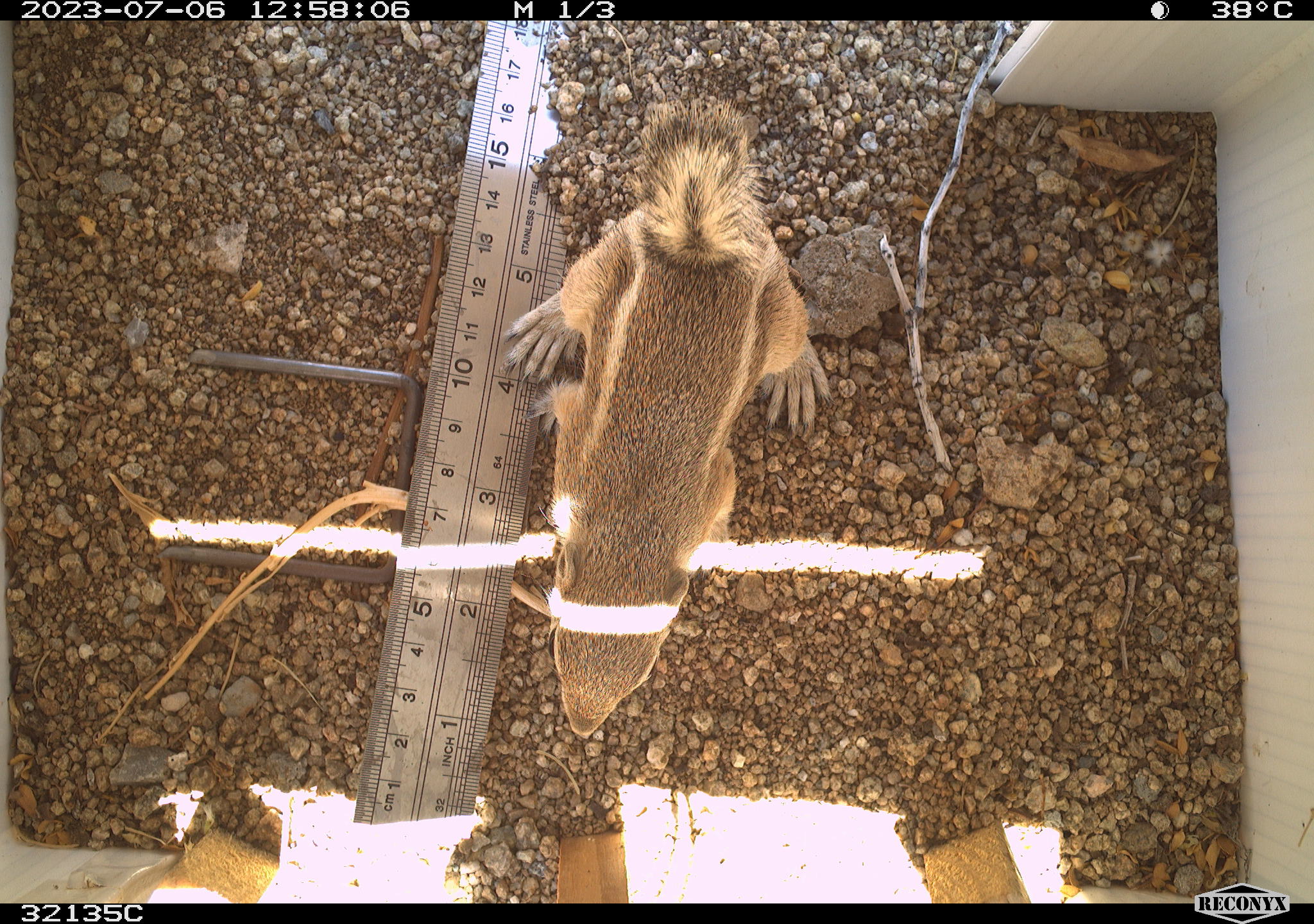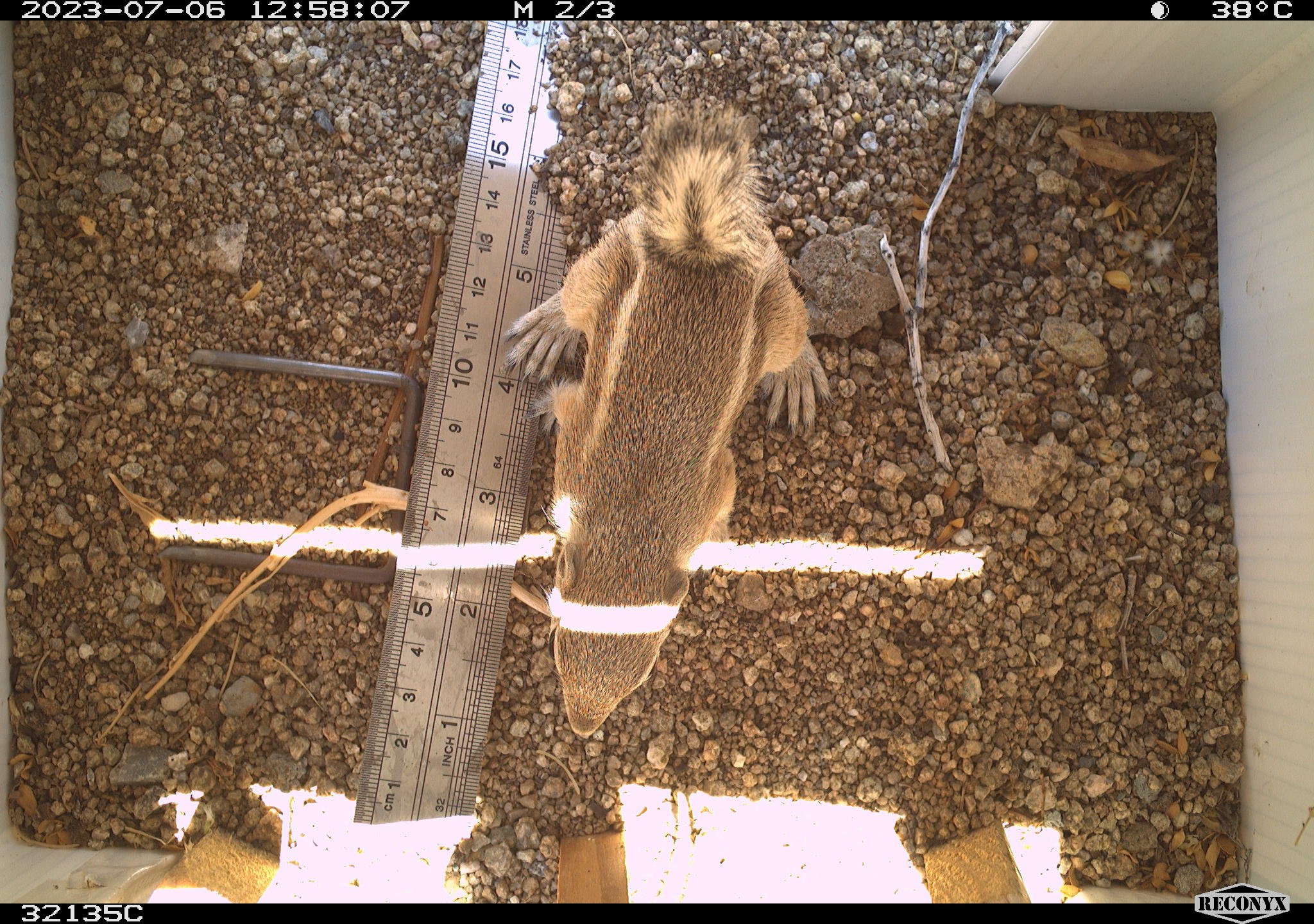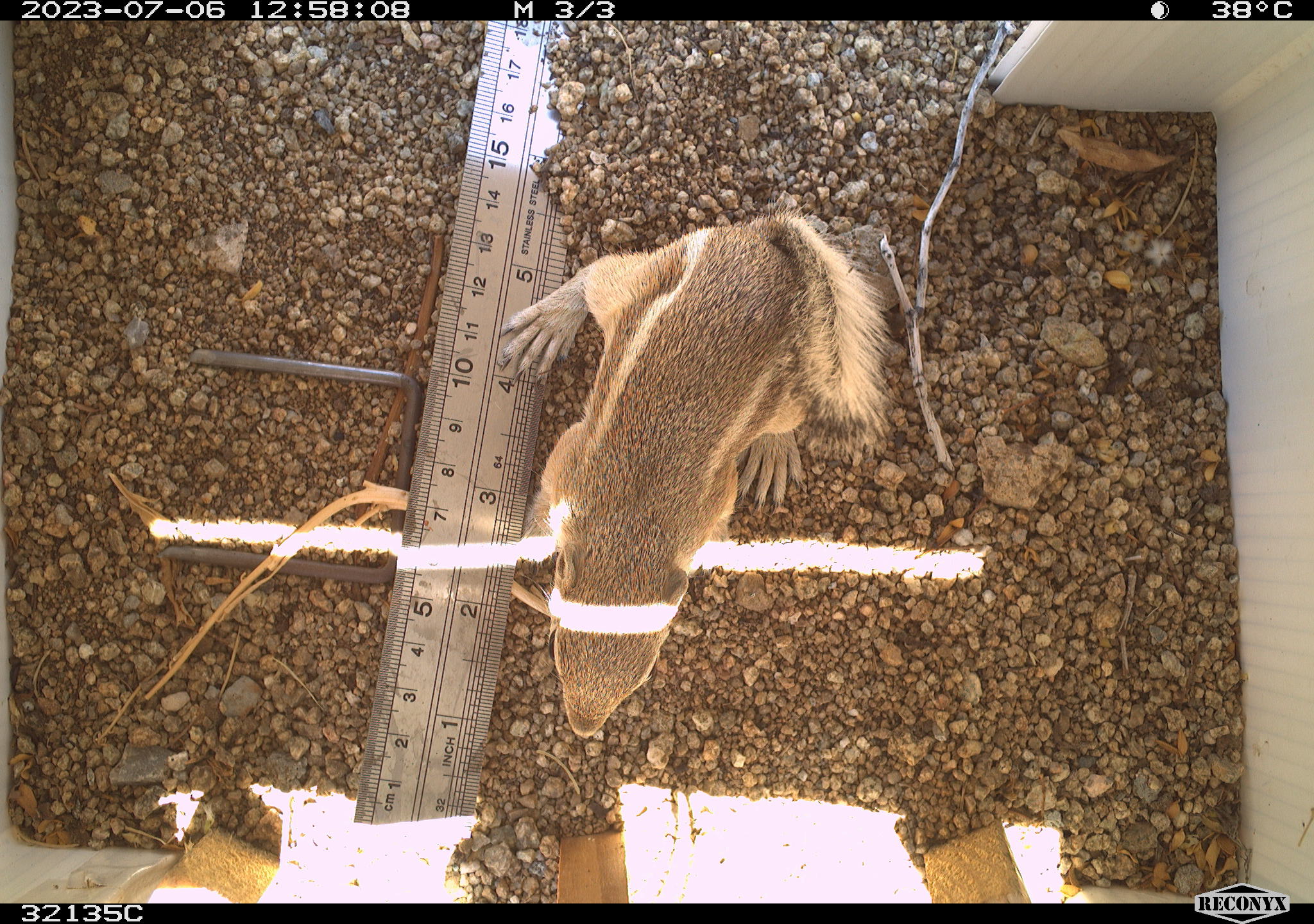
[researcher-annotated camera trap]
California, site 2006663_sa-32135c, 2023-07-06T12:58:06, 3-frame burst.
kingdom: Animalia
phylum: Chordata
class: Mammalia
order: Rodentia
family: Sciuridae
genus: Ammospermophilus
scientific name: Ammospermophilus leucurus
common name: white-tailed antelope squirrel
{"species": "white-tailed antelope squirrel (Ammospermophilus leucurus)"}